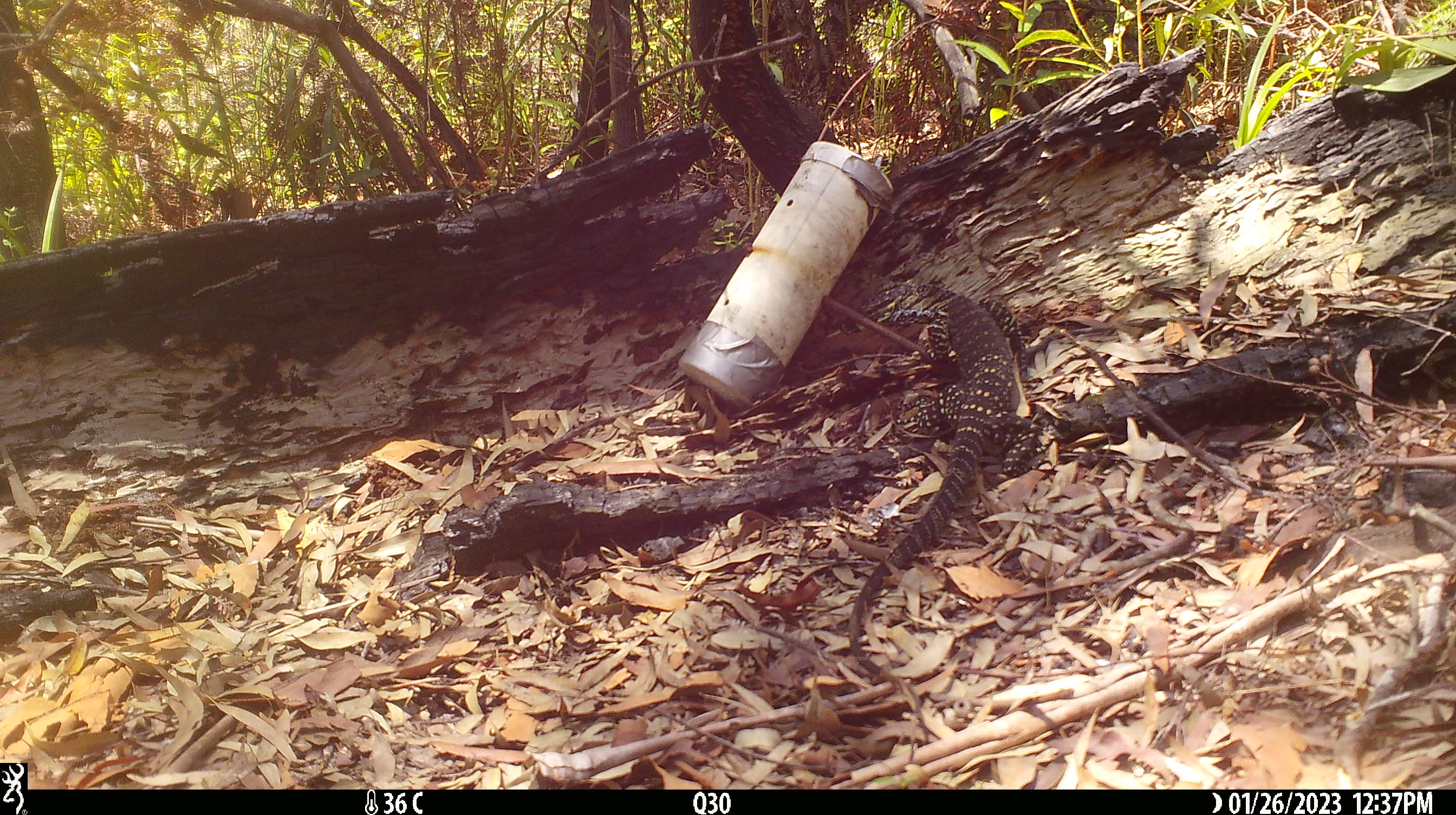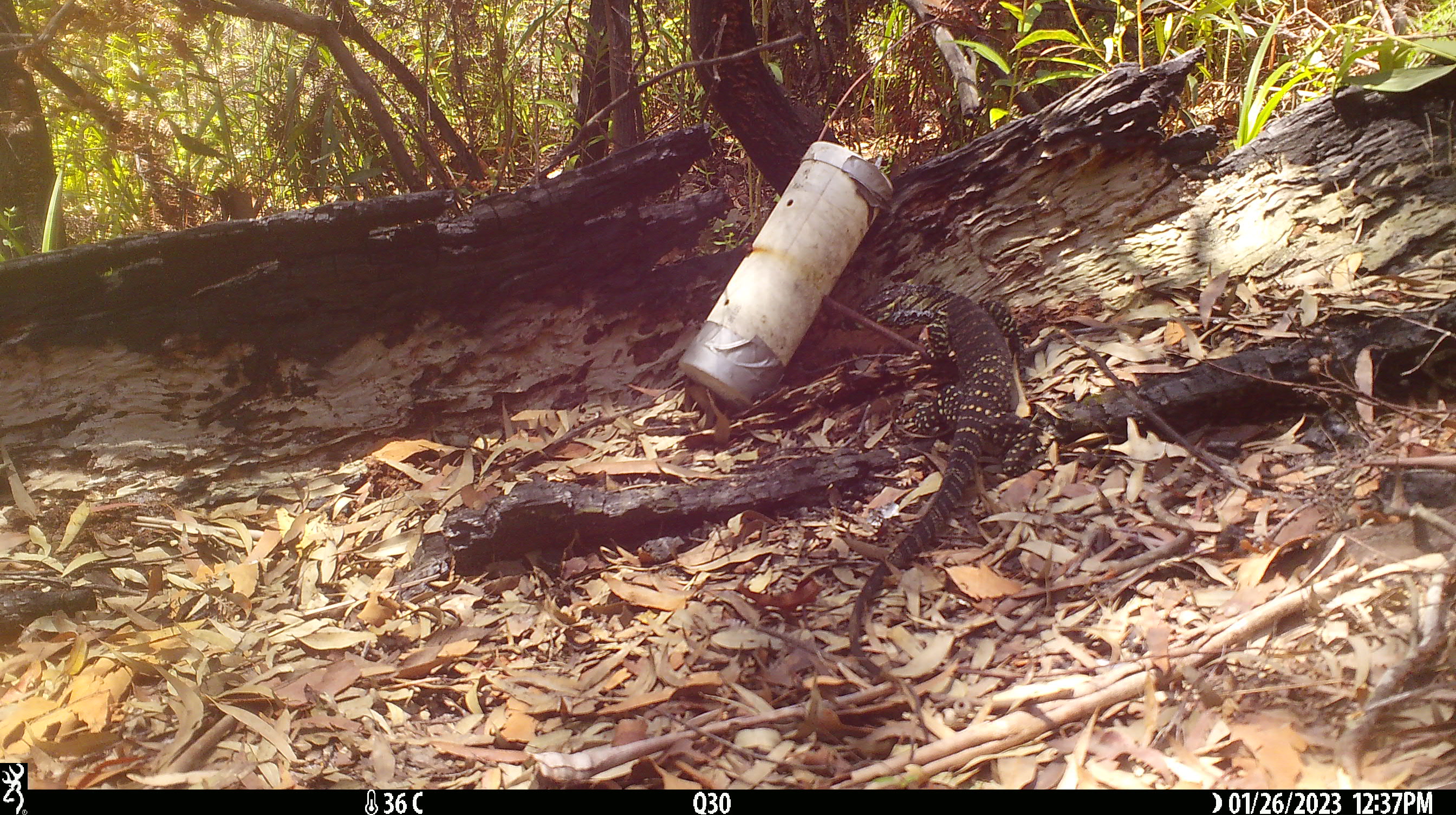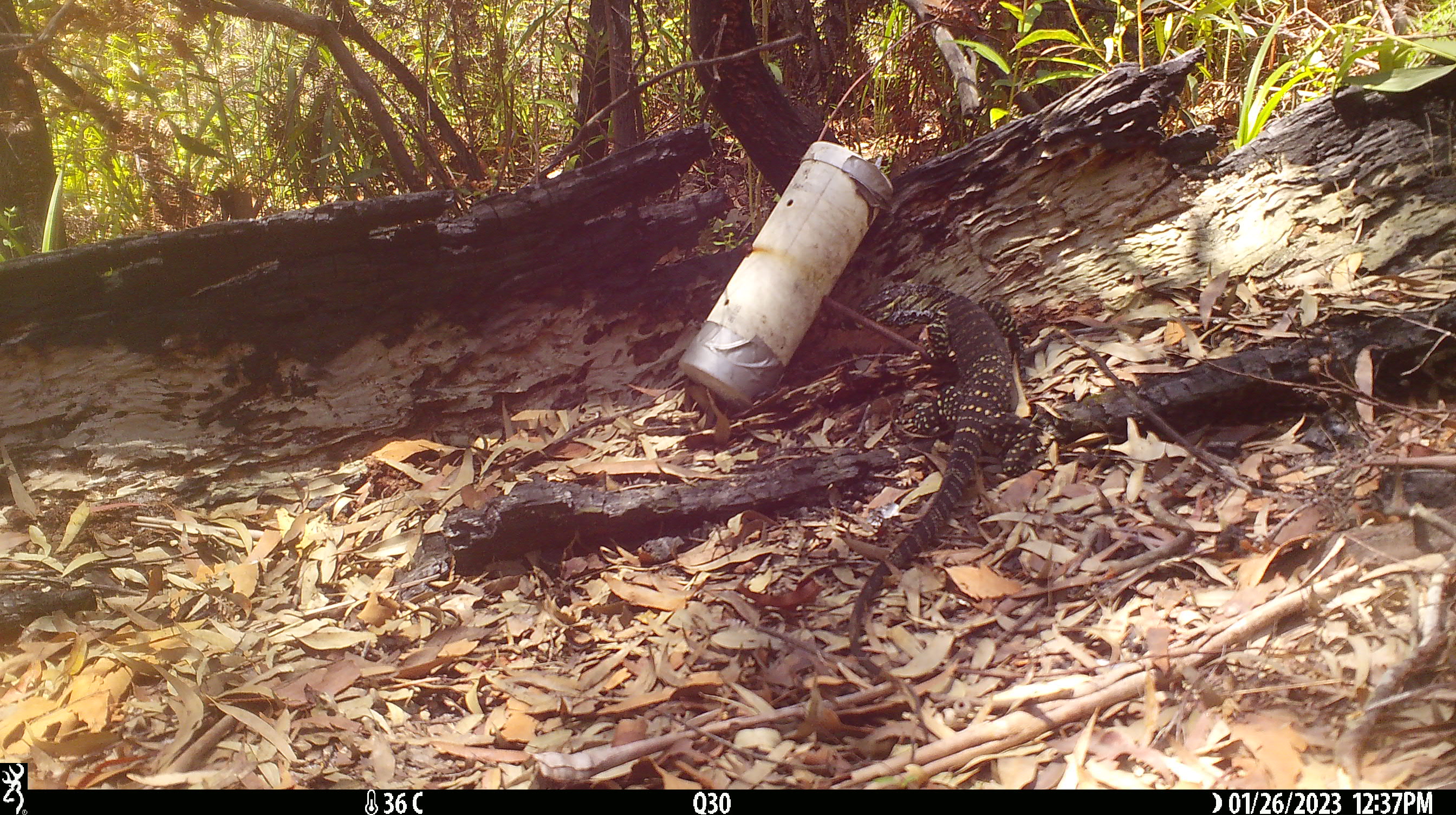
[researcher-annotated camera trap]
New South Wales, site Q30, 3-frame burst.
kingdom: Animalia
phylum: Chordata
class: Reptilia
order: Squamata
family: Varanidae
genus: Varanus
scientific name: Varanus varius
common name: lace monitor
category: goanna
Goanna (lace monitor) (Varanus varius).